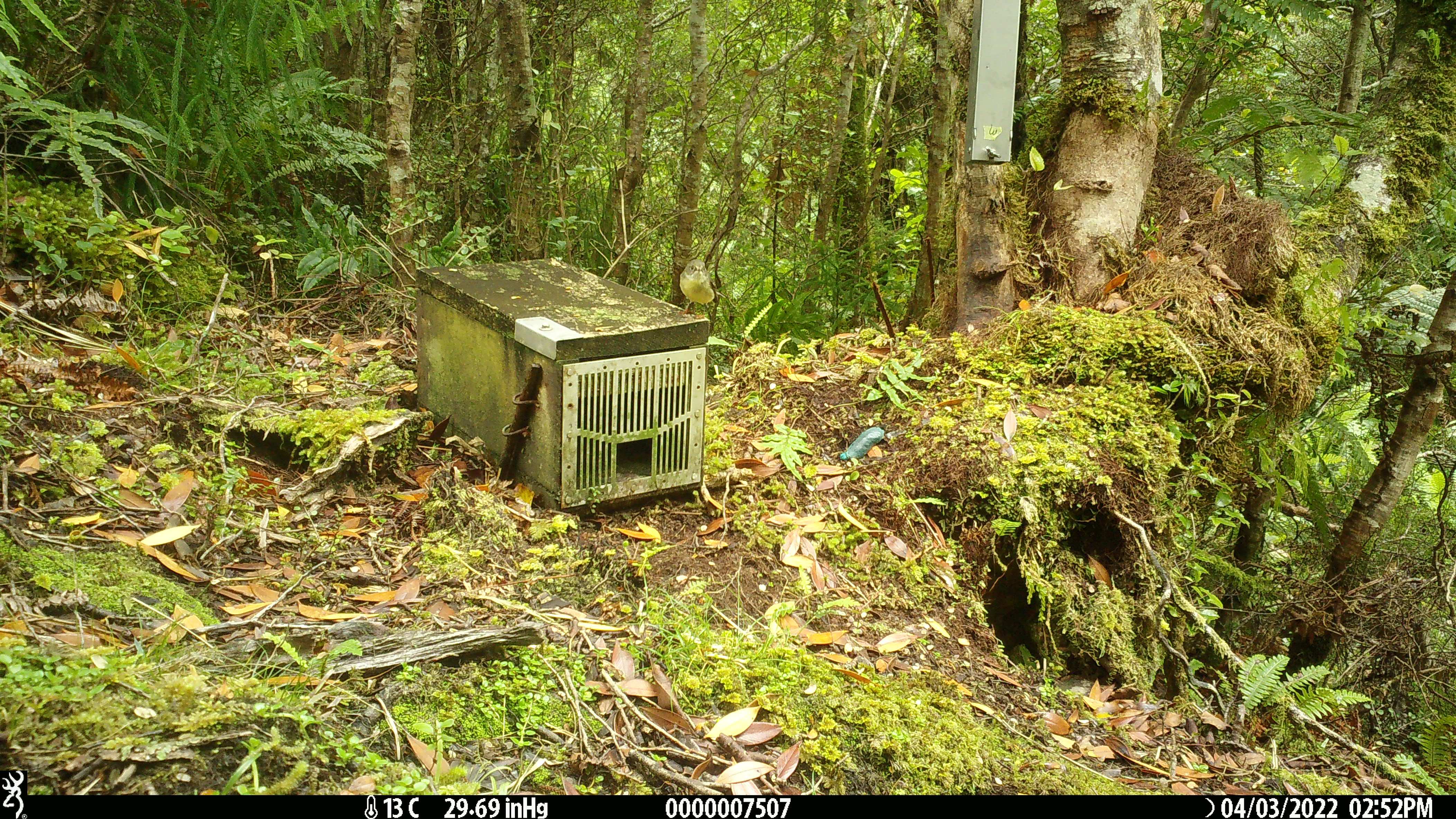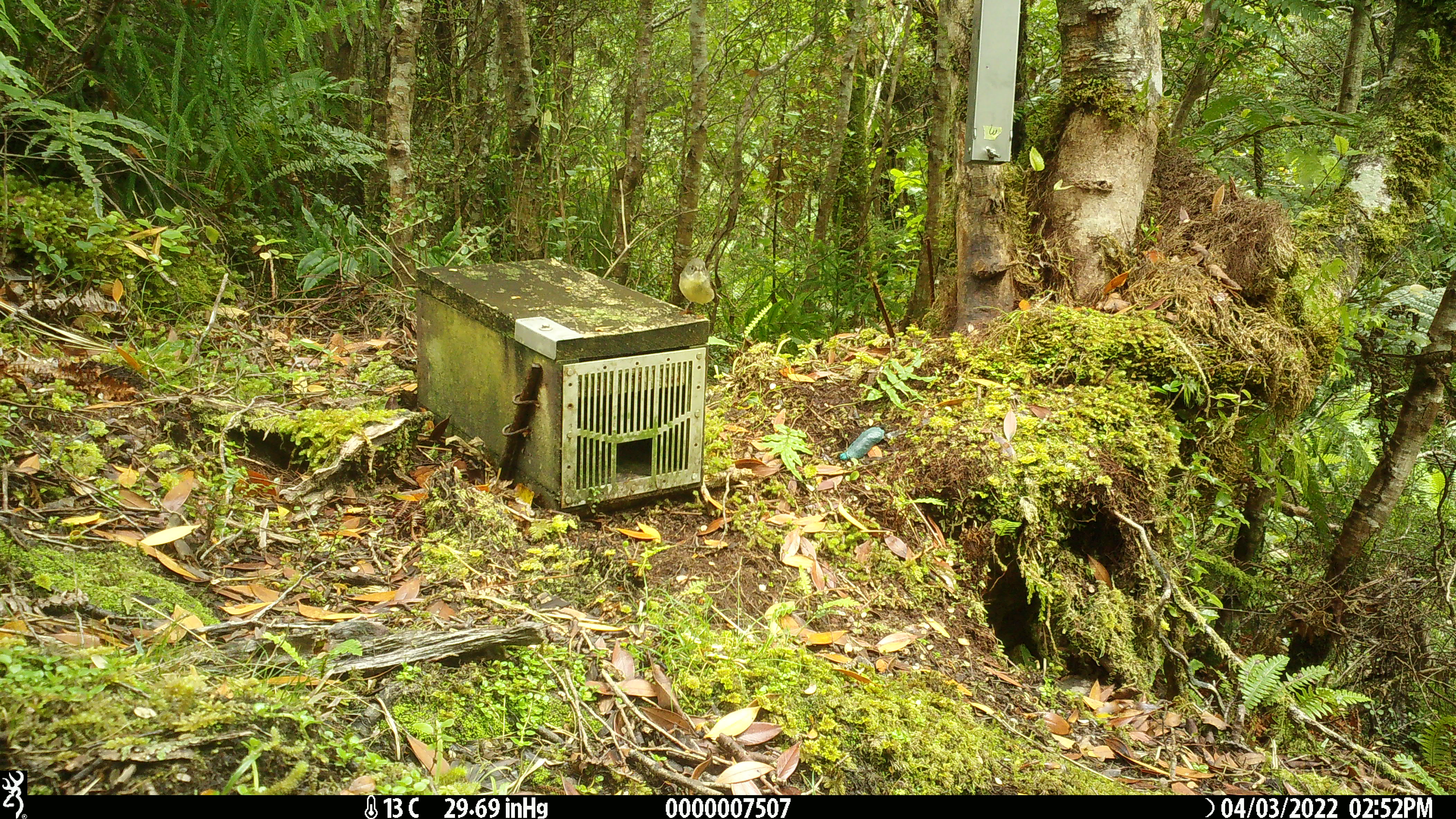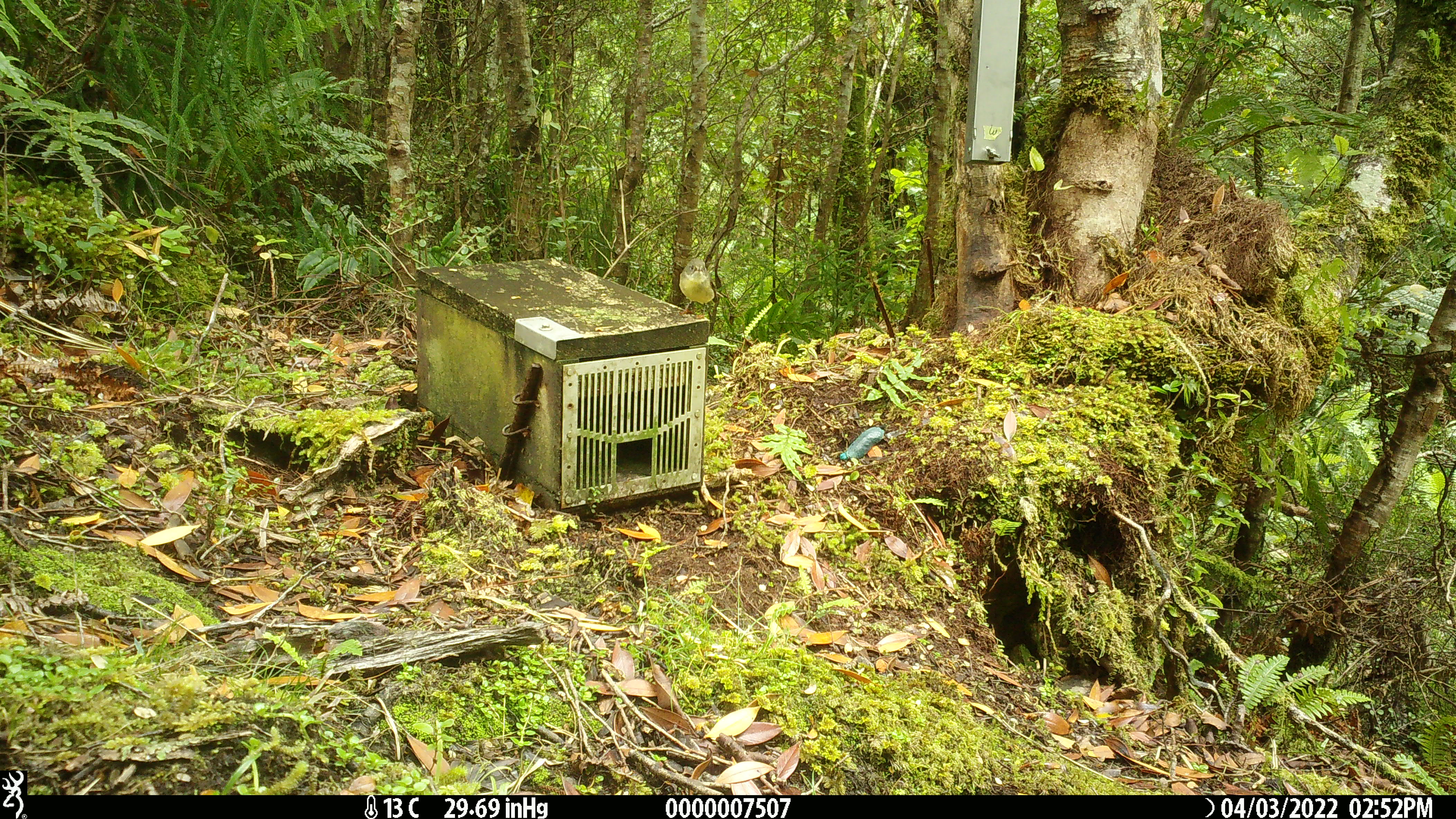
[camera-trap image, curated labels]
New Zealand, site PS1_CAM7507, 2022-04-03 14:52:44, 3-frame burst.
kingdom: Animalia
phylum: Chordata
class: Aves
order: Passeriformes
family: Petroicidae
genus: Petroica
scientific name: Petroica macrocephala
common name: tomtit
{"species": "tomtit (Petroica macrocephala)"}